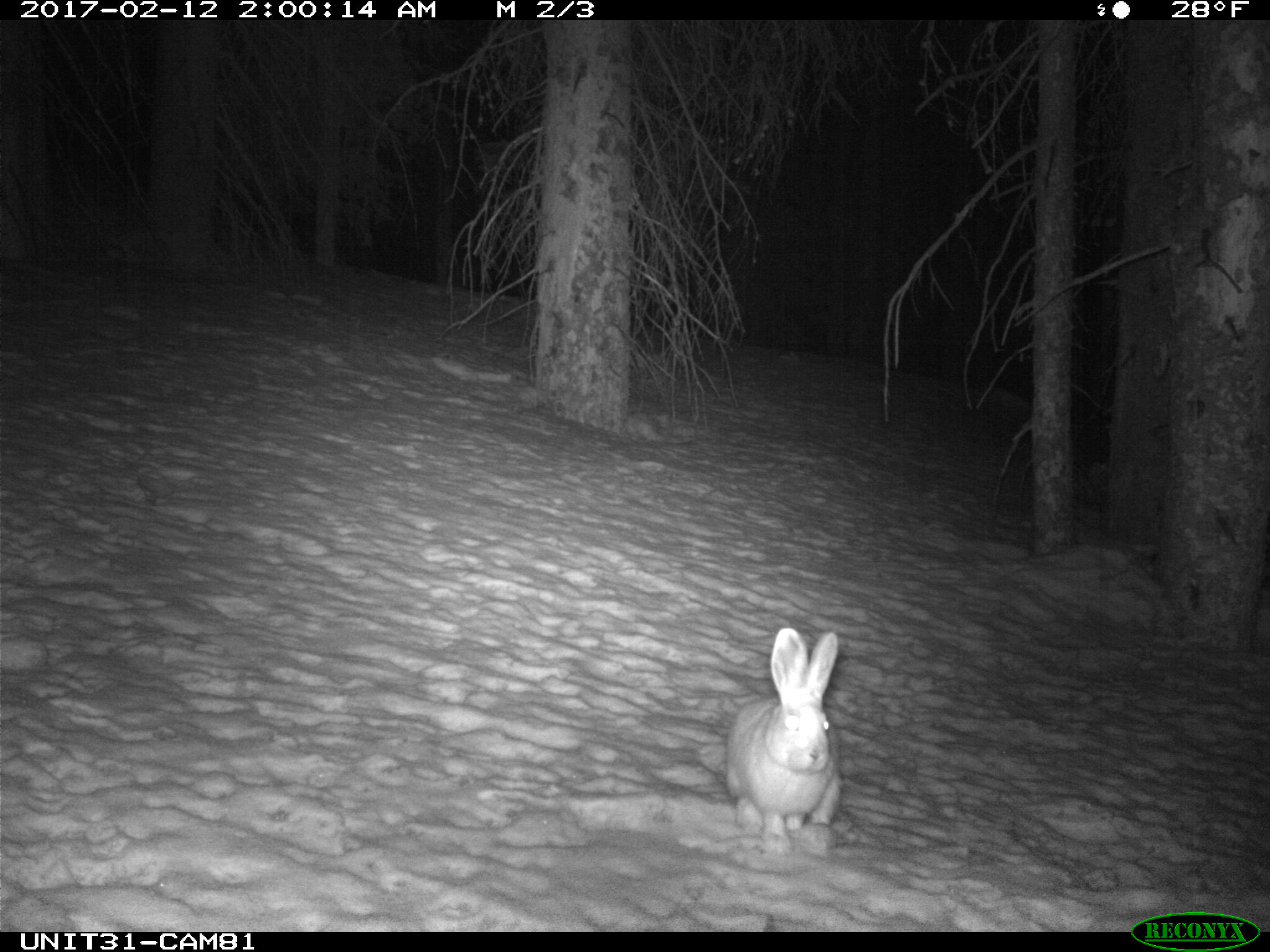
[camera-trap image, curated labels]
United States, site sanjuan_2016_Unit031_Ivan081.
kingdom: Animalia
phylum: Chordata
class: Mammalia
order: Lagomorpha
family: Leporidae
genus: Lepus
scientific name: Lepus americanus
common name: snowshoe hare